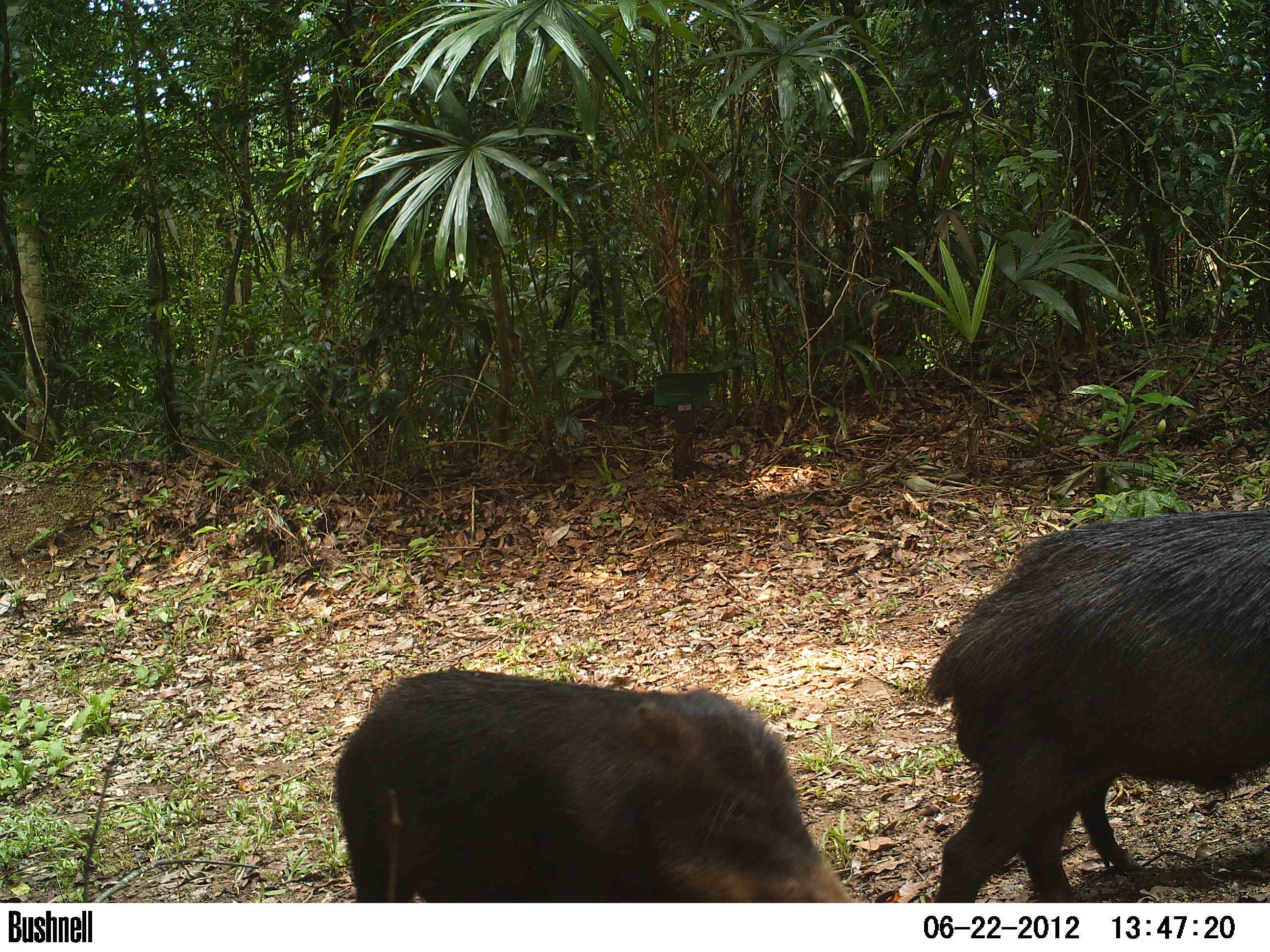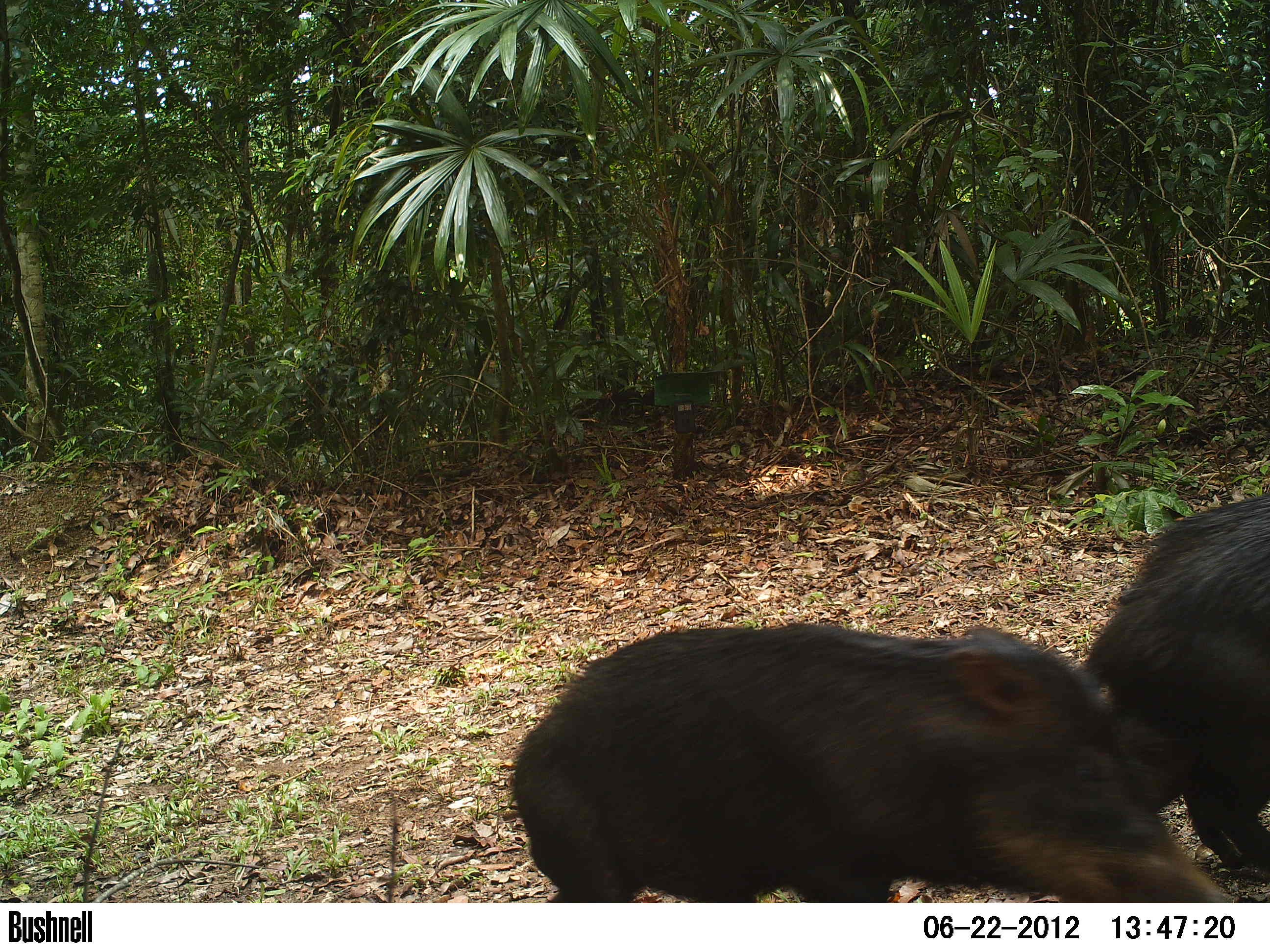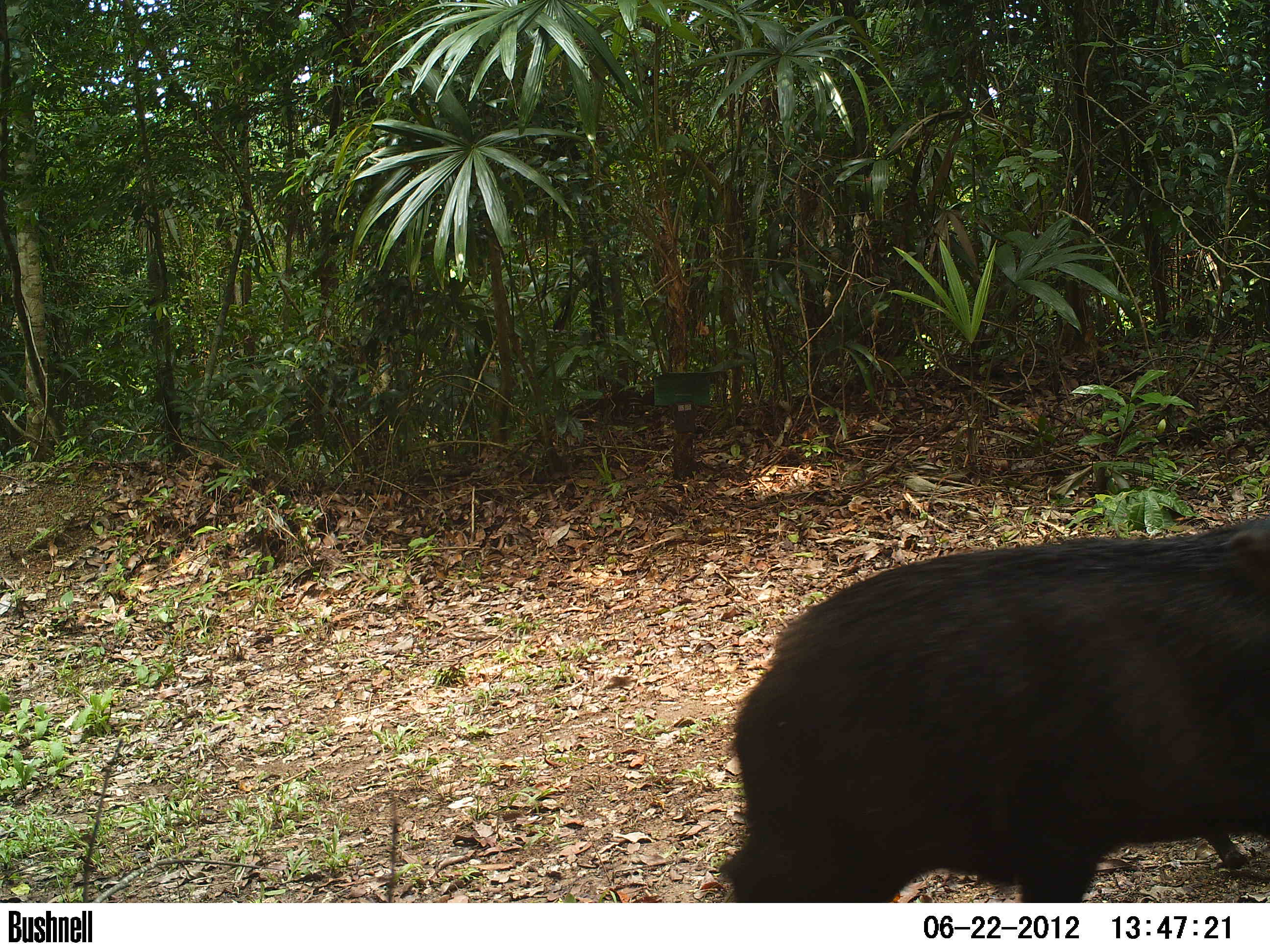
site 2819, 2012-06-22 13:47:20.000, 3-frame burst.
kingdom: Animalia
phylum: Chordata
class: Mammalia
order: Artiodactyla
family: Tayassuidae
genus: Tayassu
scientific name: Tayassu pecari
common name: white-lipped peccary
Tayassu pecari (white-lipped peccary), count 20, age adult.